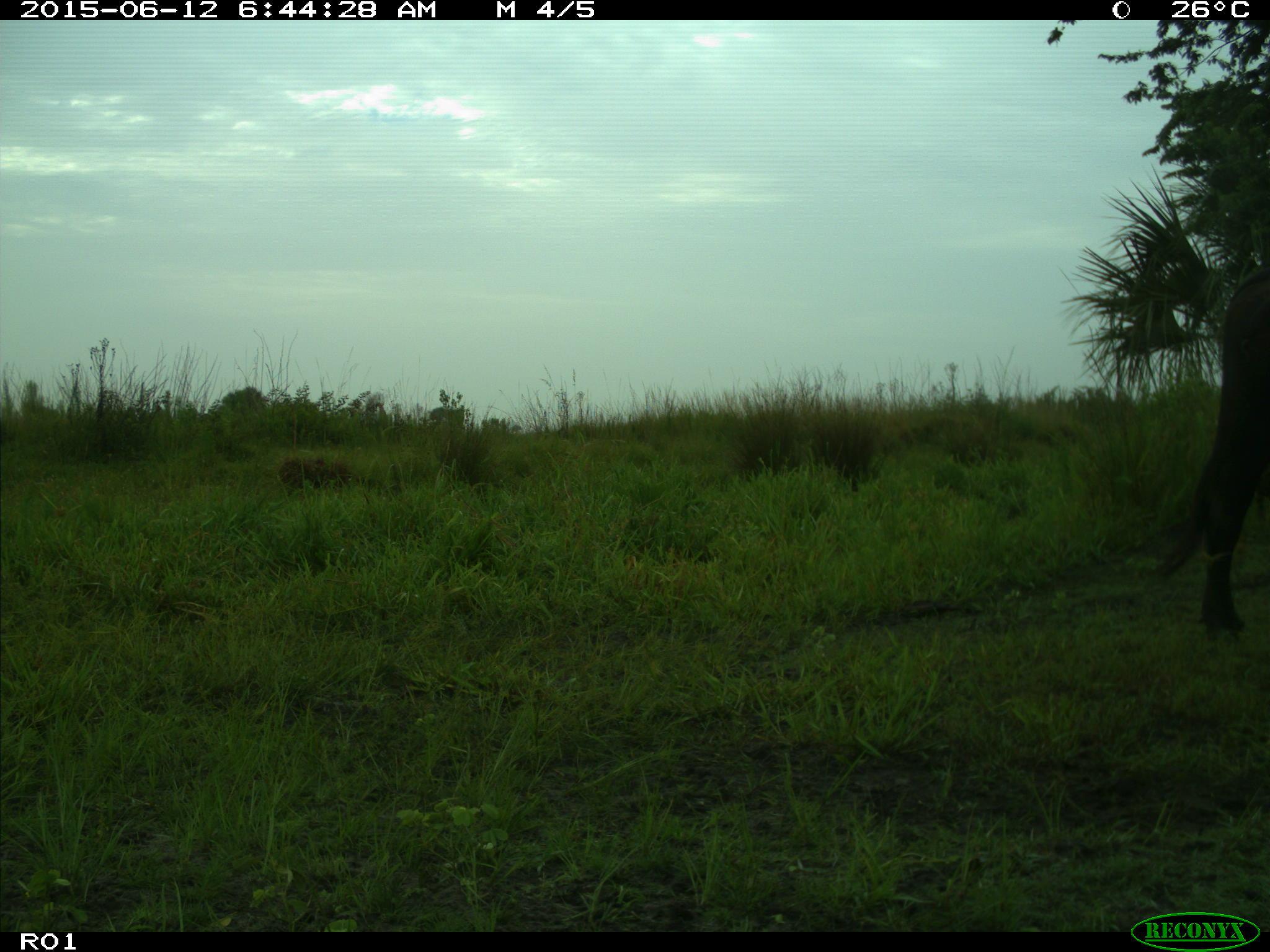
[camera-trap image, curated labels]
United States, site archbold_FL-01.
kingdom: Animalia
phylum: Chordata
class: Mammalia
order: Artiodactyla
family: Bovidae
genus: Bos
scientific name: Bos taurus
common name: domestic cow